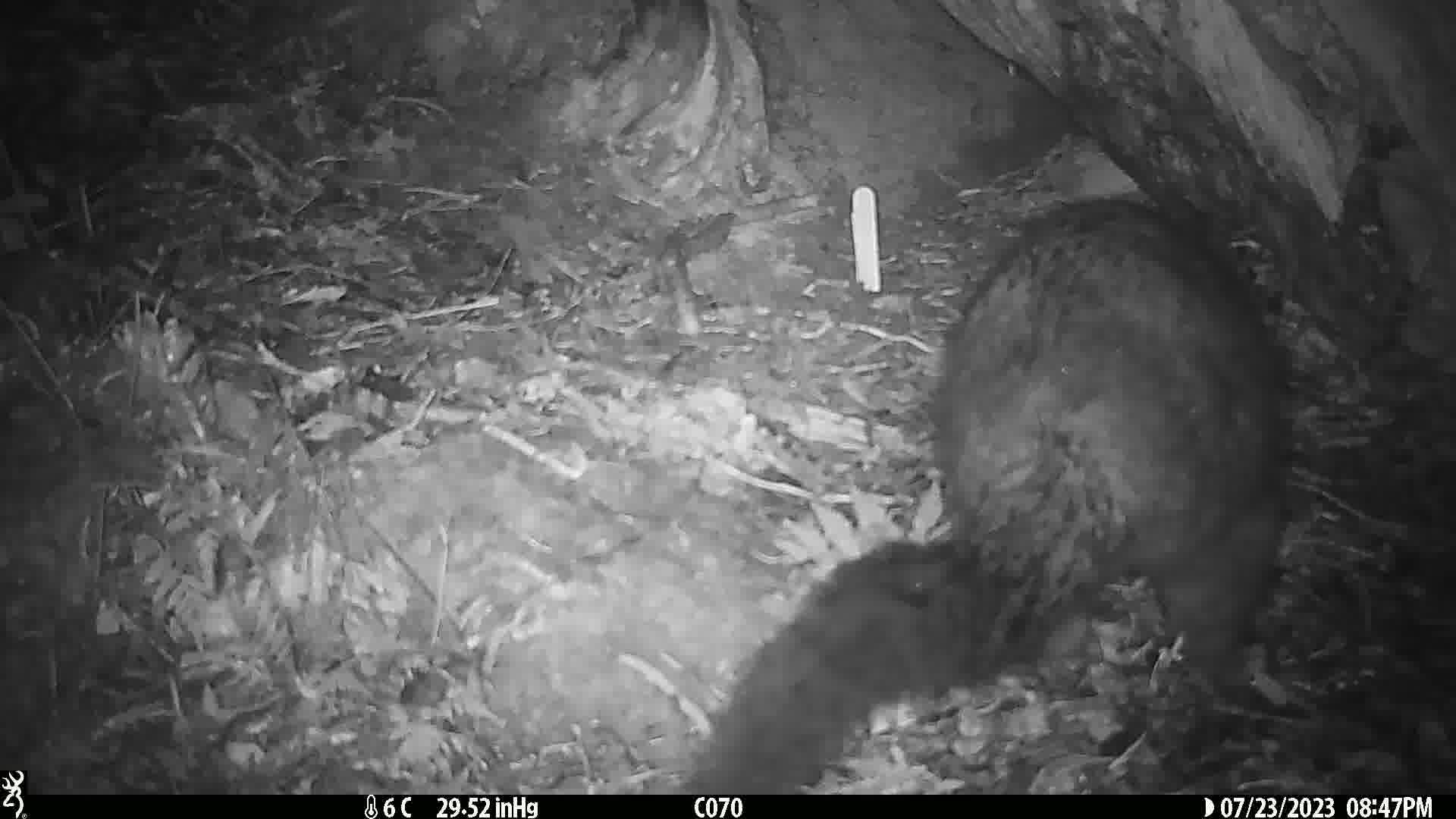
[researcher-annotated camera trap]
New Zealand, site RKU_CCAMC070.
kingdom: Animalia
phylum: Chordata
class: Mammalia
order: Diprotodontia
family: Phalangeridae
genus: Trichosurus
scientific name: Trichosurus vulpecula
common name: common brushtail possum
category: possum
Possum (common brushtail possum) (Trichosurus vulpecula).